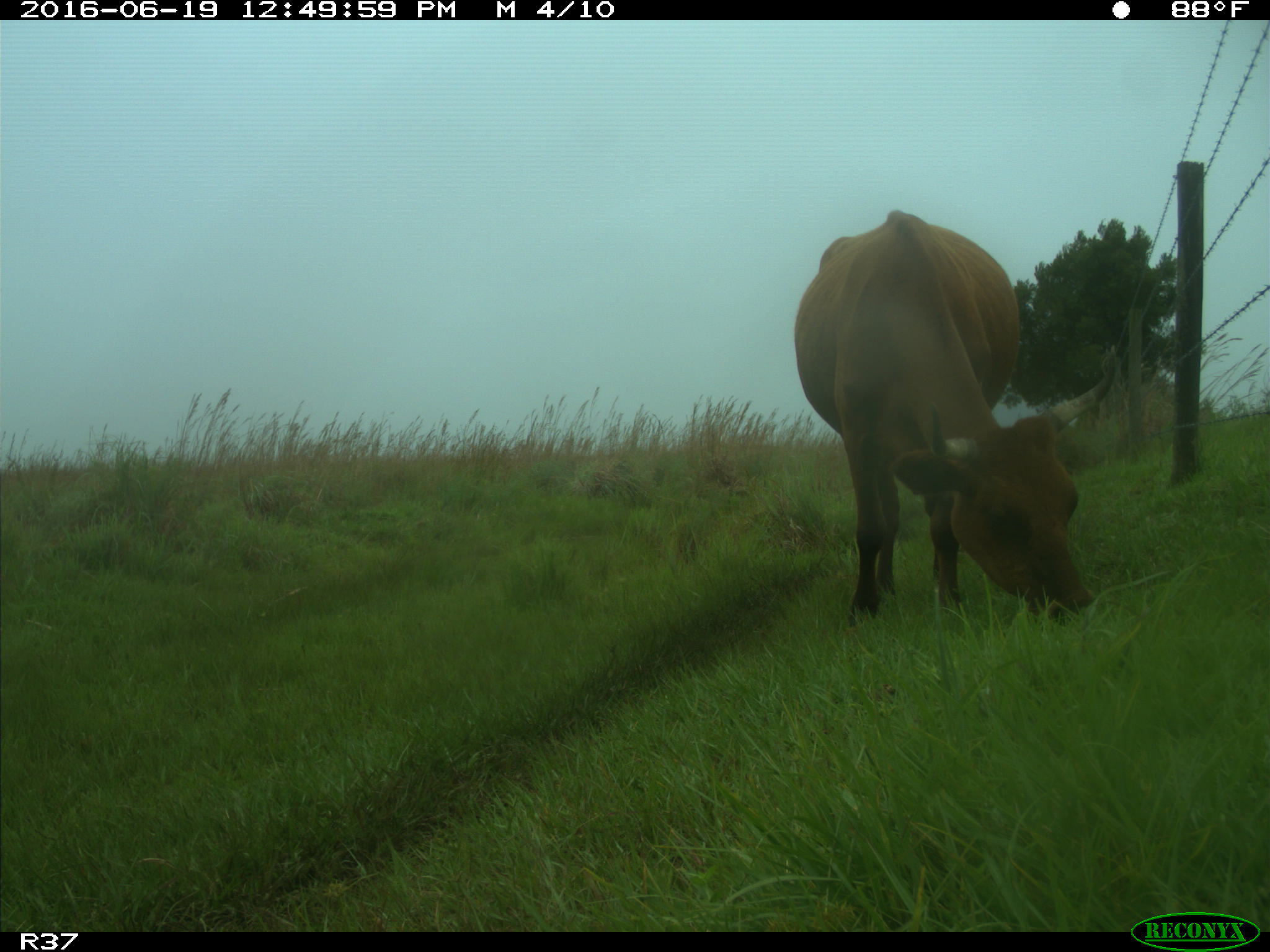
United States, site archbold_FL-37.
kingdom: Animalia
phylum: Chordata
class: Mammalia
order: Artiodactyla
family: Bovidae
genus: Bos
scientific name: Bos taurus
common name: domestic cow